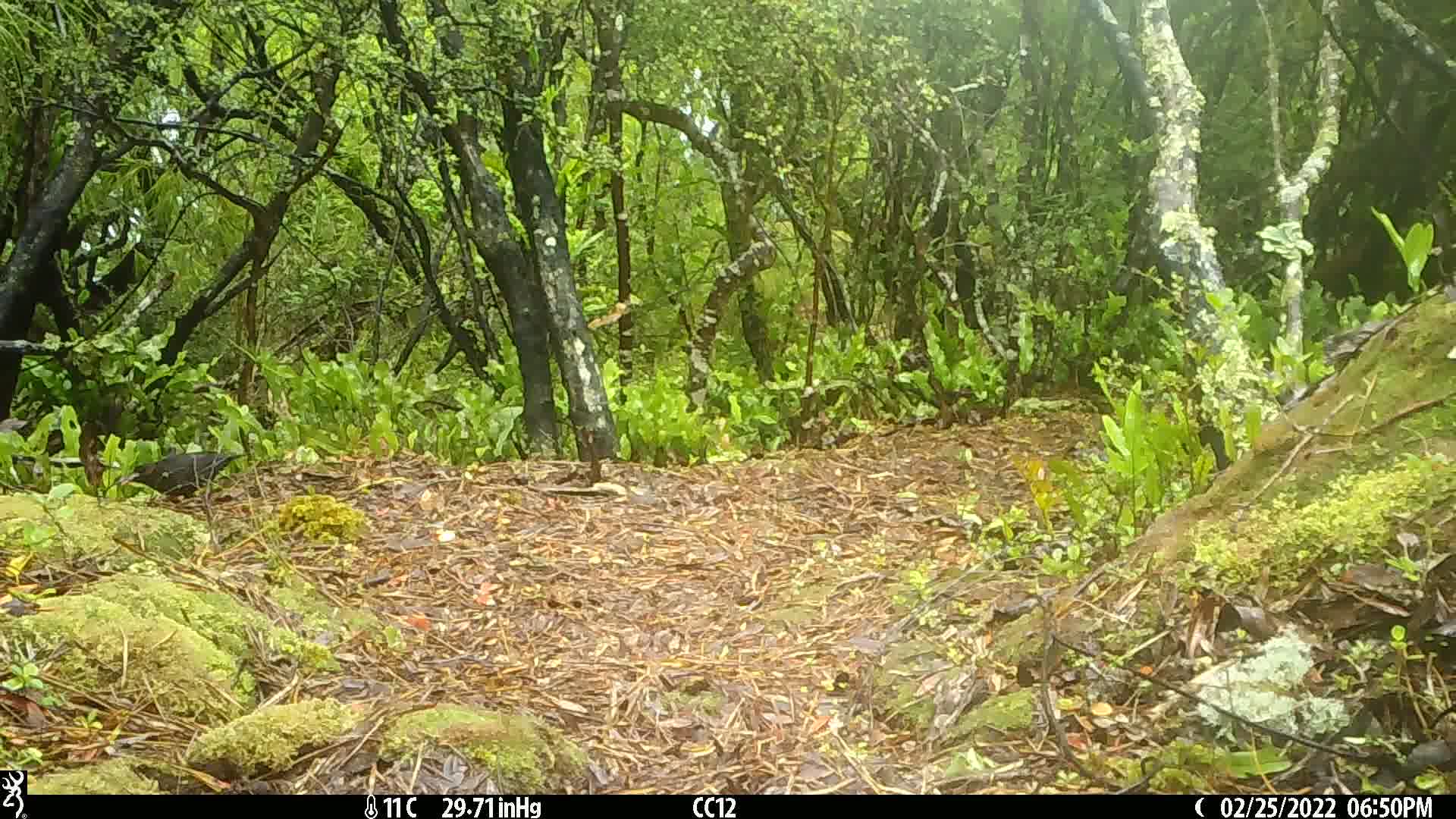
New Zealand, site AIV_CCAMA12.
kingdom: Animalia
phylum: Chordata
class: Aves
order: Passeriformes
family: Turdidae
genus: Turdus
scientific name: Turdus merula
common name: eurasian blackbird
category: blackbird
Blackbird (eurasian blackbird) (Turdus merula).